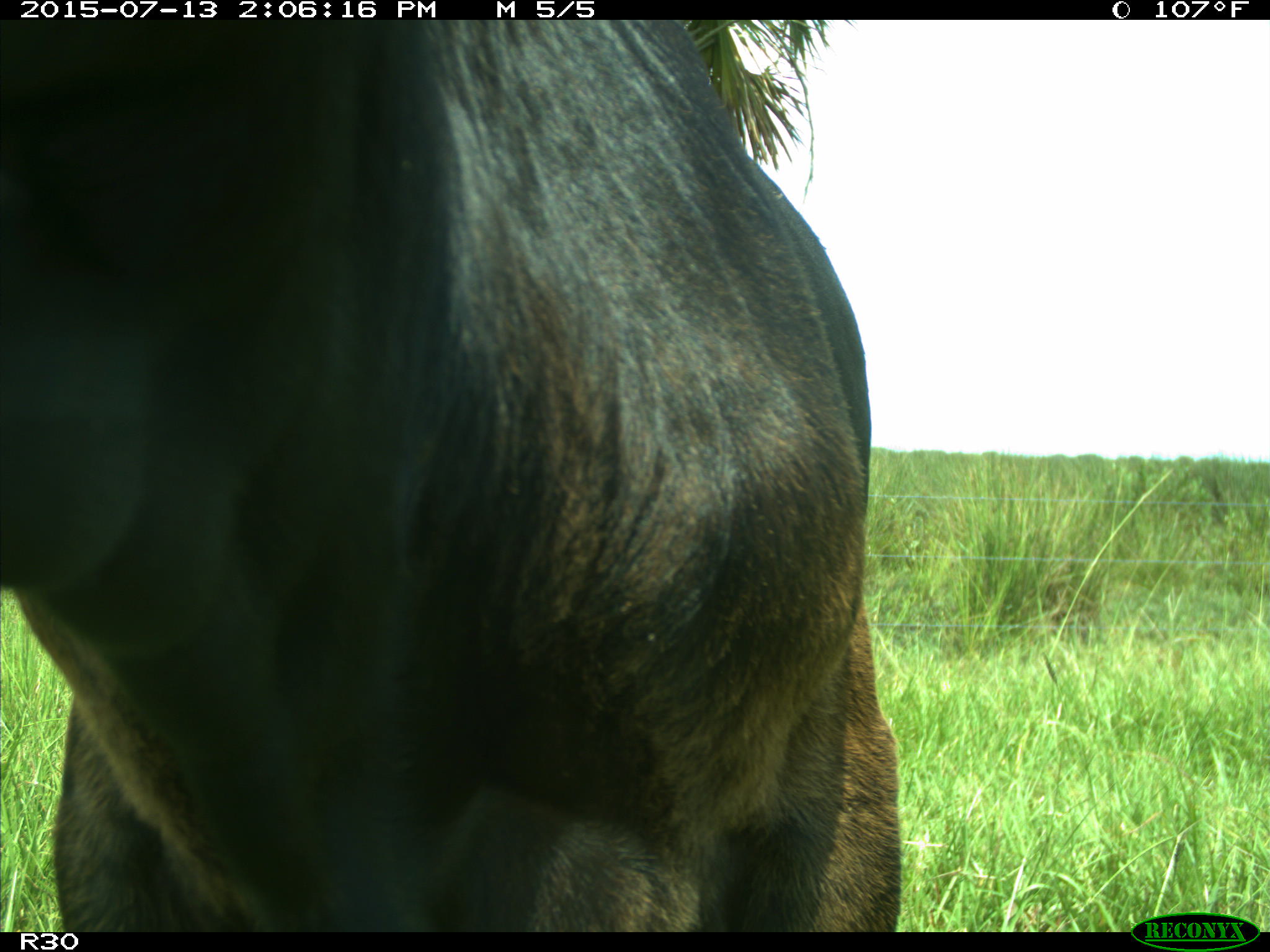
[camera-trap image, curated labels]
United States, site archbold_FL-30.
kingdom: Animalia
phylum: Chordata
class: Mammalia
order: Artiodactyla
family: Bovidae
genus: Bos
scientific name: Bos taurus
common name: domestic cow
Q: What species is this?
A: Bos taurus (domestic cow).